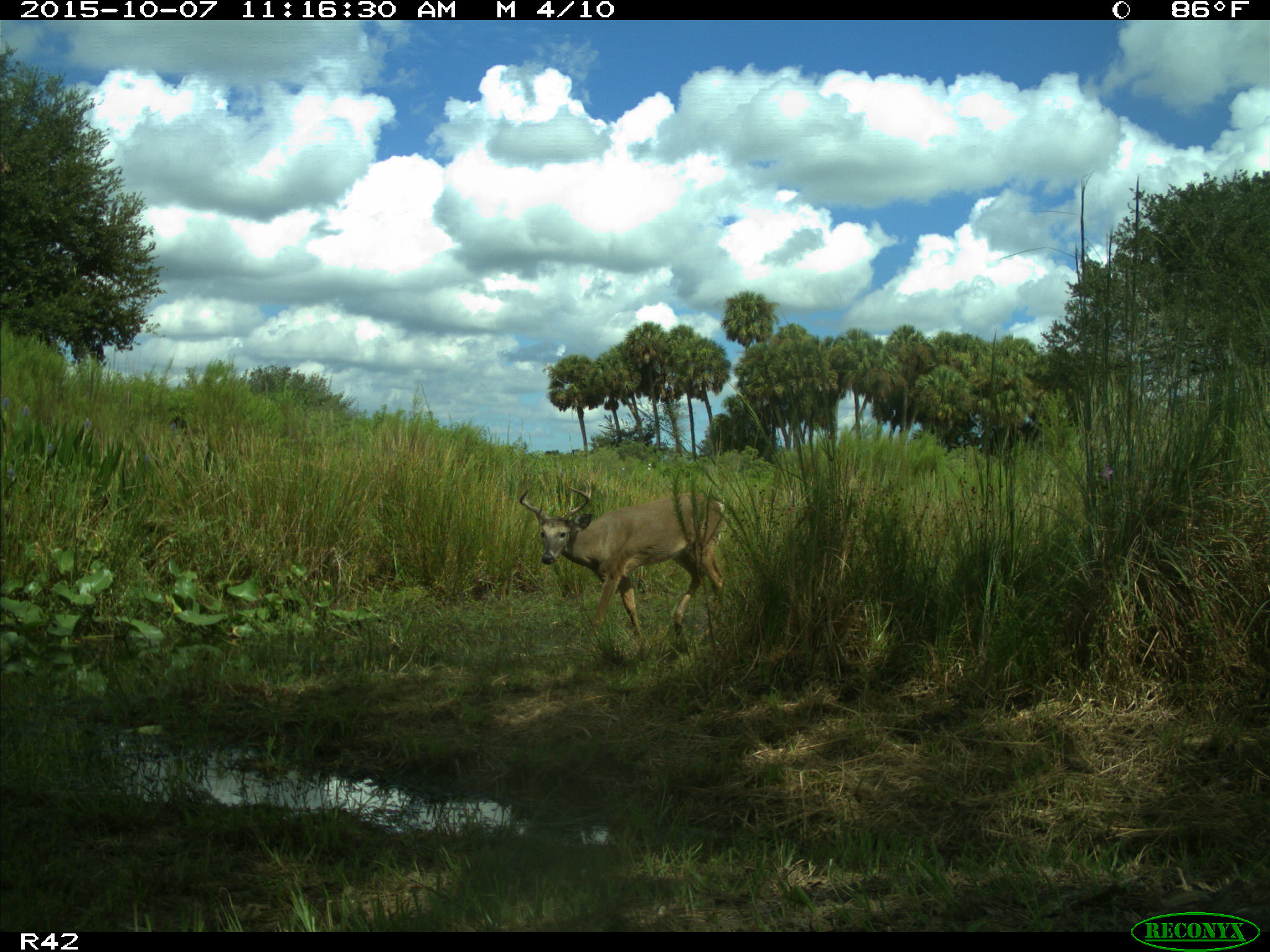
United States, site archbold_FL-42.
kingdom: Animalia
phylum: Chordata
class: Mammalia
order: Artiodactyla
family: Cervidae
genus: Odocoileus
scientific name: Odocoileus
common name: deer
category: unidentified deer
Unidentified deer (deer) (Odocoileus).